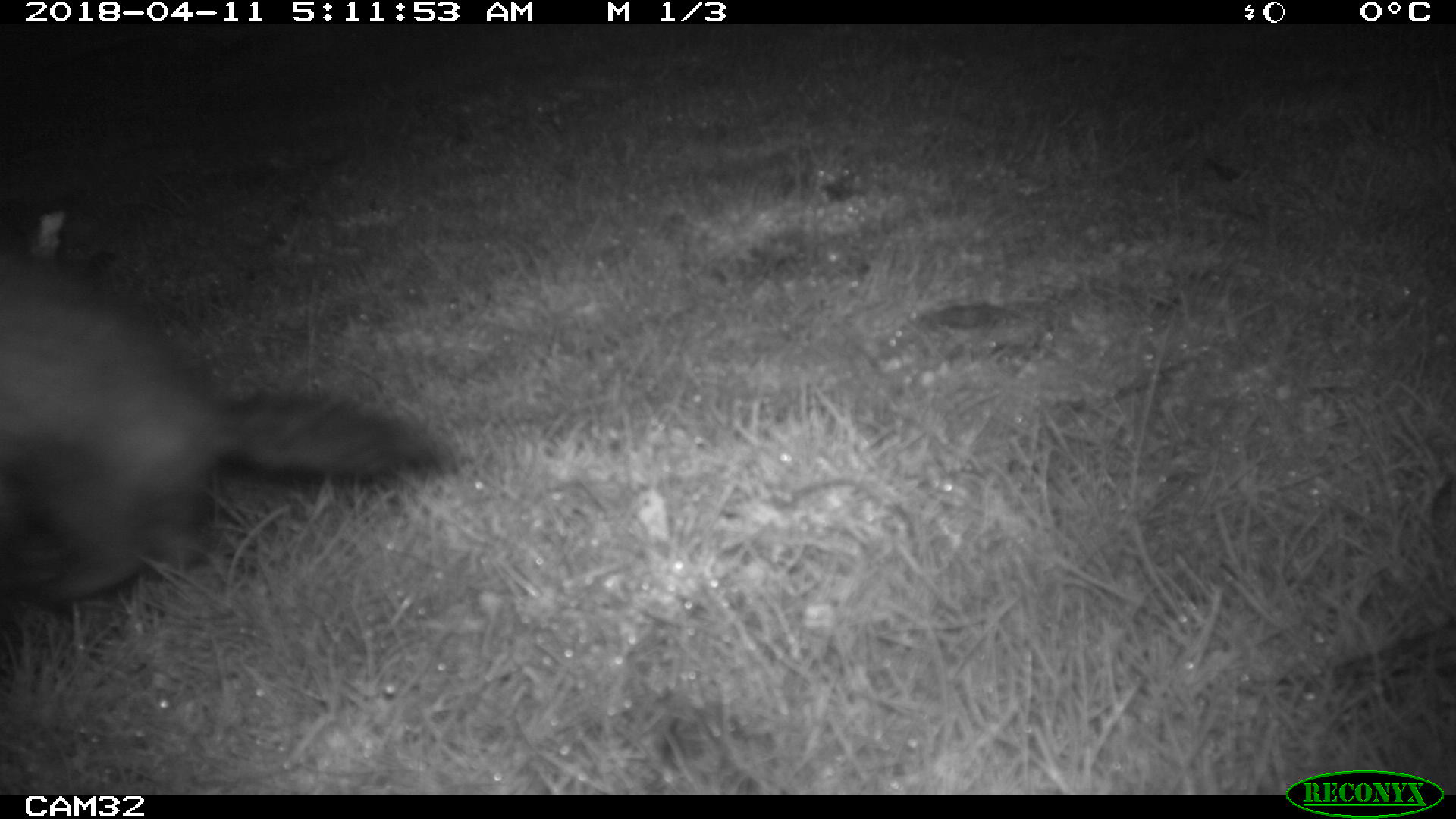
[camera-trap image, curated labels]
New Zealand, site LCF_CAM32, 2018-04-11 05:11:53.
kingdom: Animalia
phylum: Chordata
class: Mammalia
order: Carnivora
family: Mustelidae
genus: Mustela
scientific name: Mustela furo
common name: ferret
Ferret (Mustela furo).